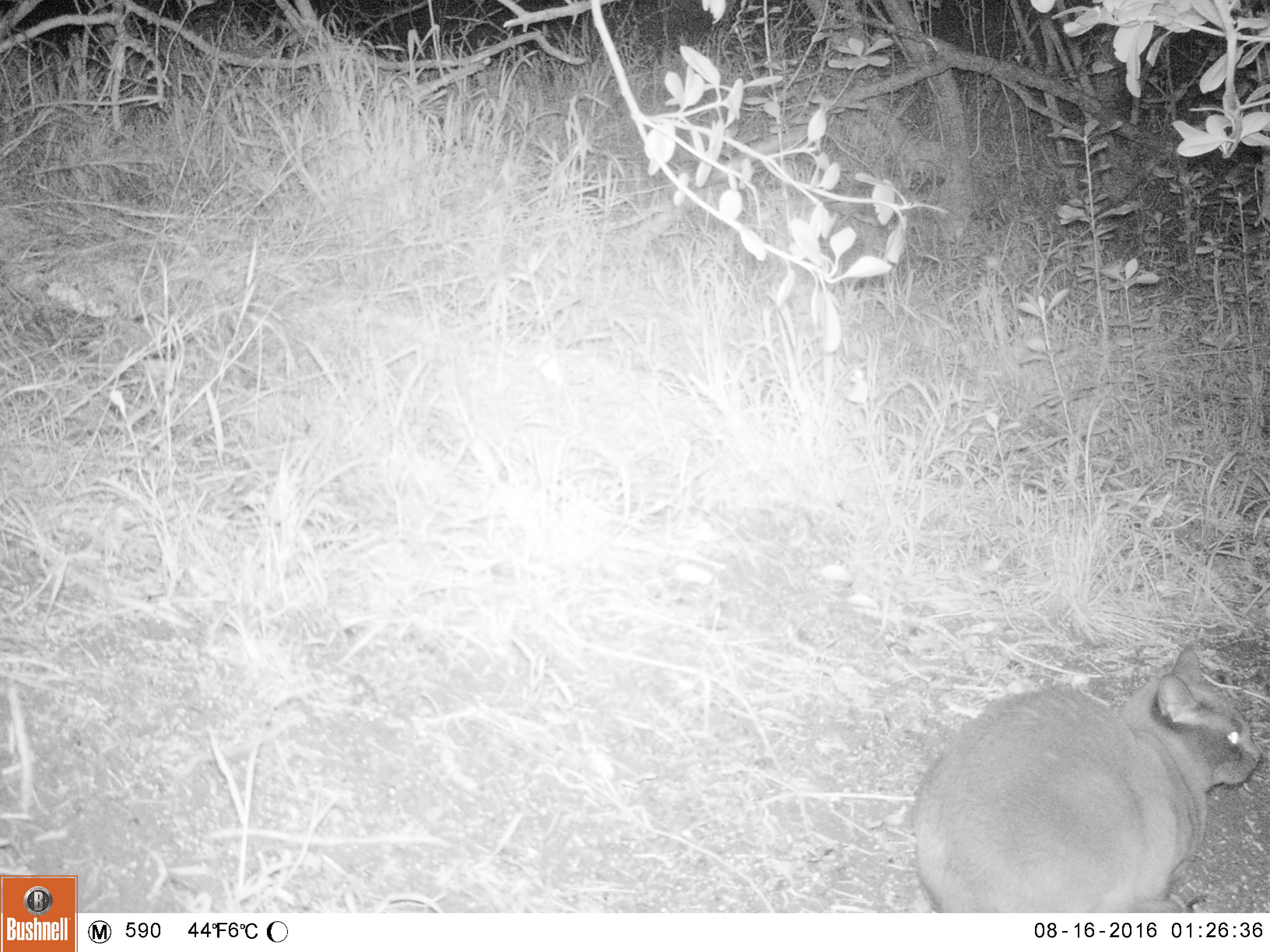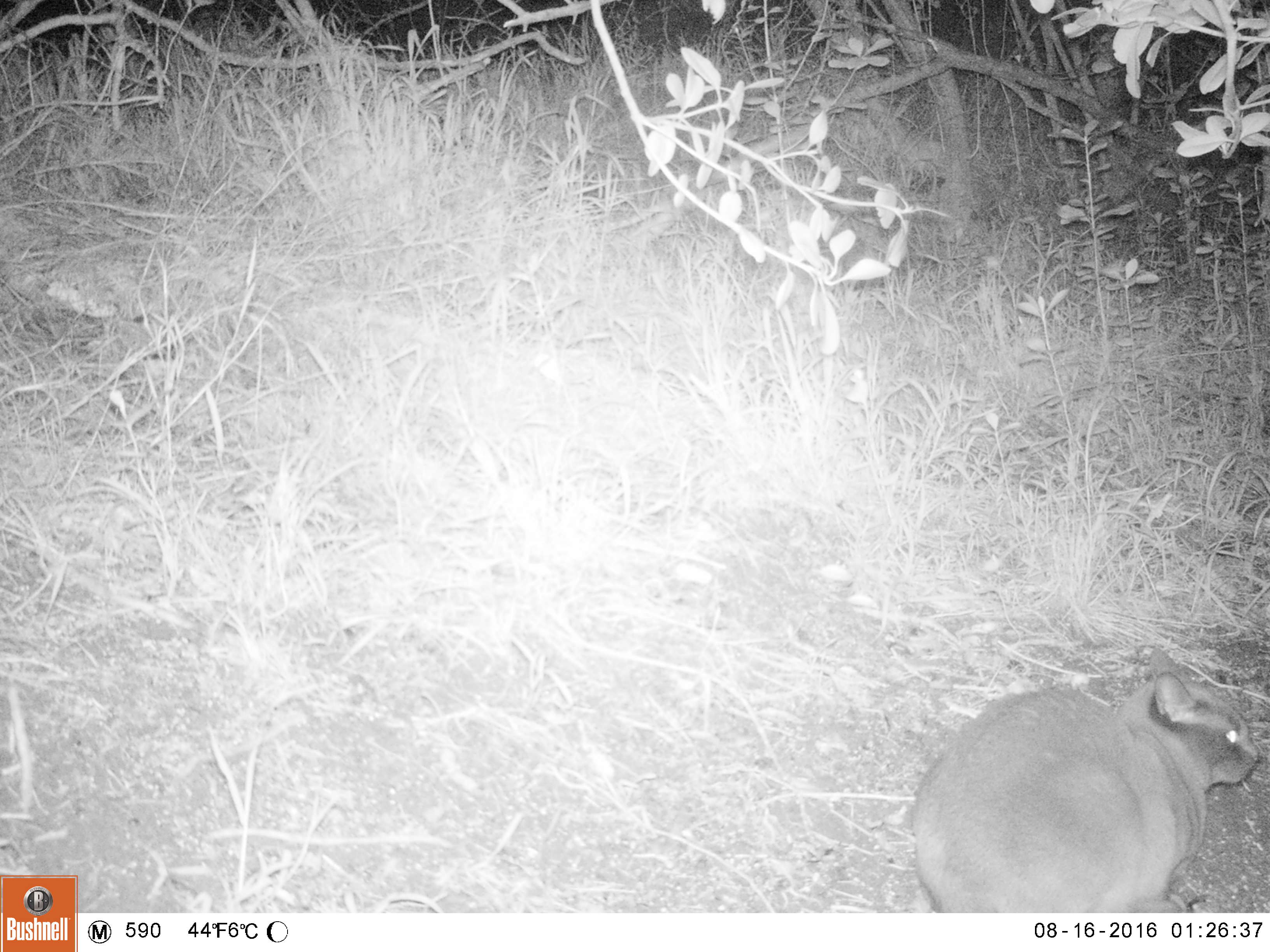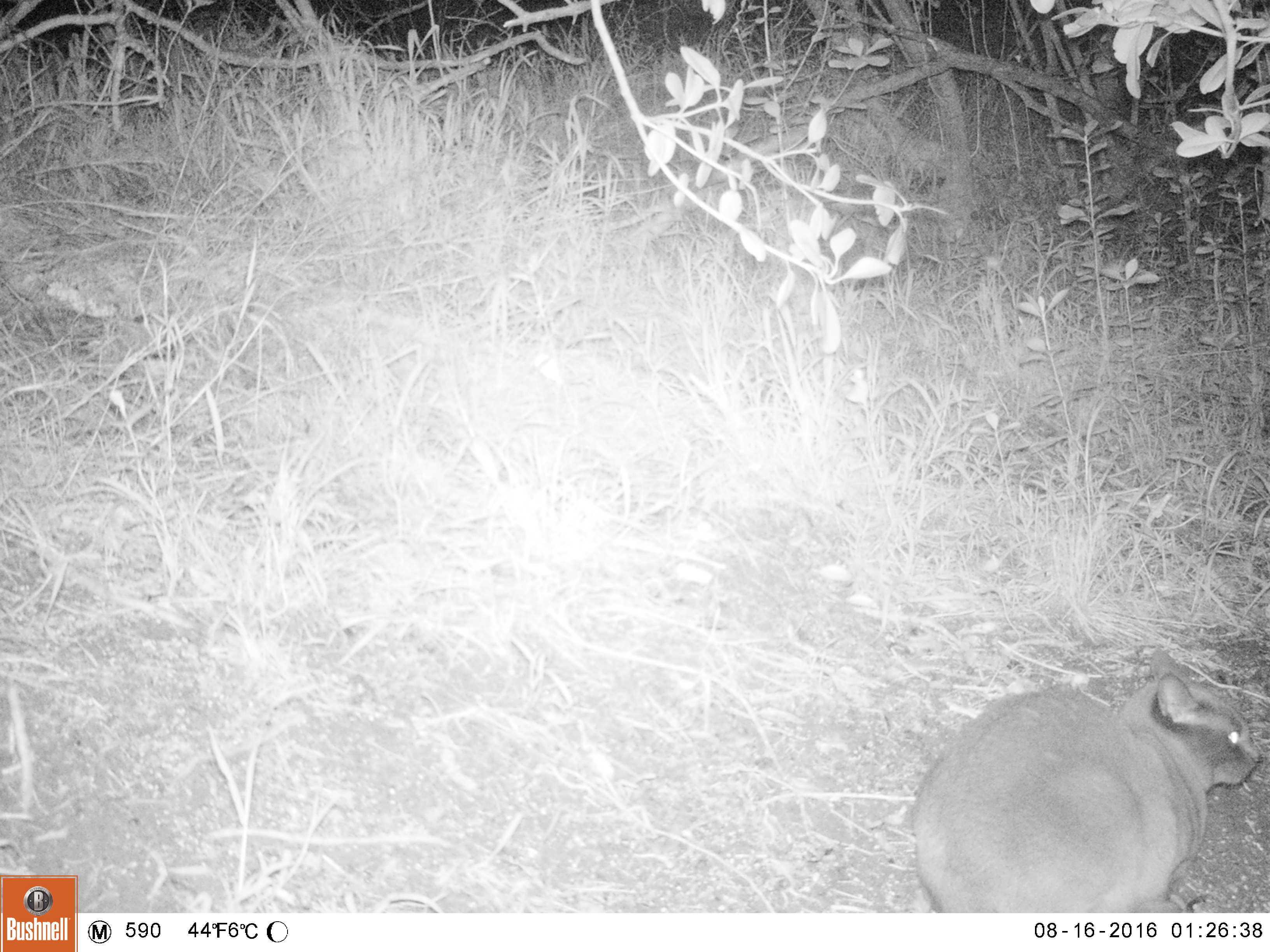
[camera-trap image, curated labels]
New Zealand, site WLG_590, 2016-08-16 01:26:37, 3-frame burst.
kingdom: Animalia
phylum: Chordata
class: Mammalia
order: Carnivora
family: Felidae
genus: Felis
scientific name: Felis catus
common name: domestic cat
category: cat